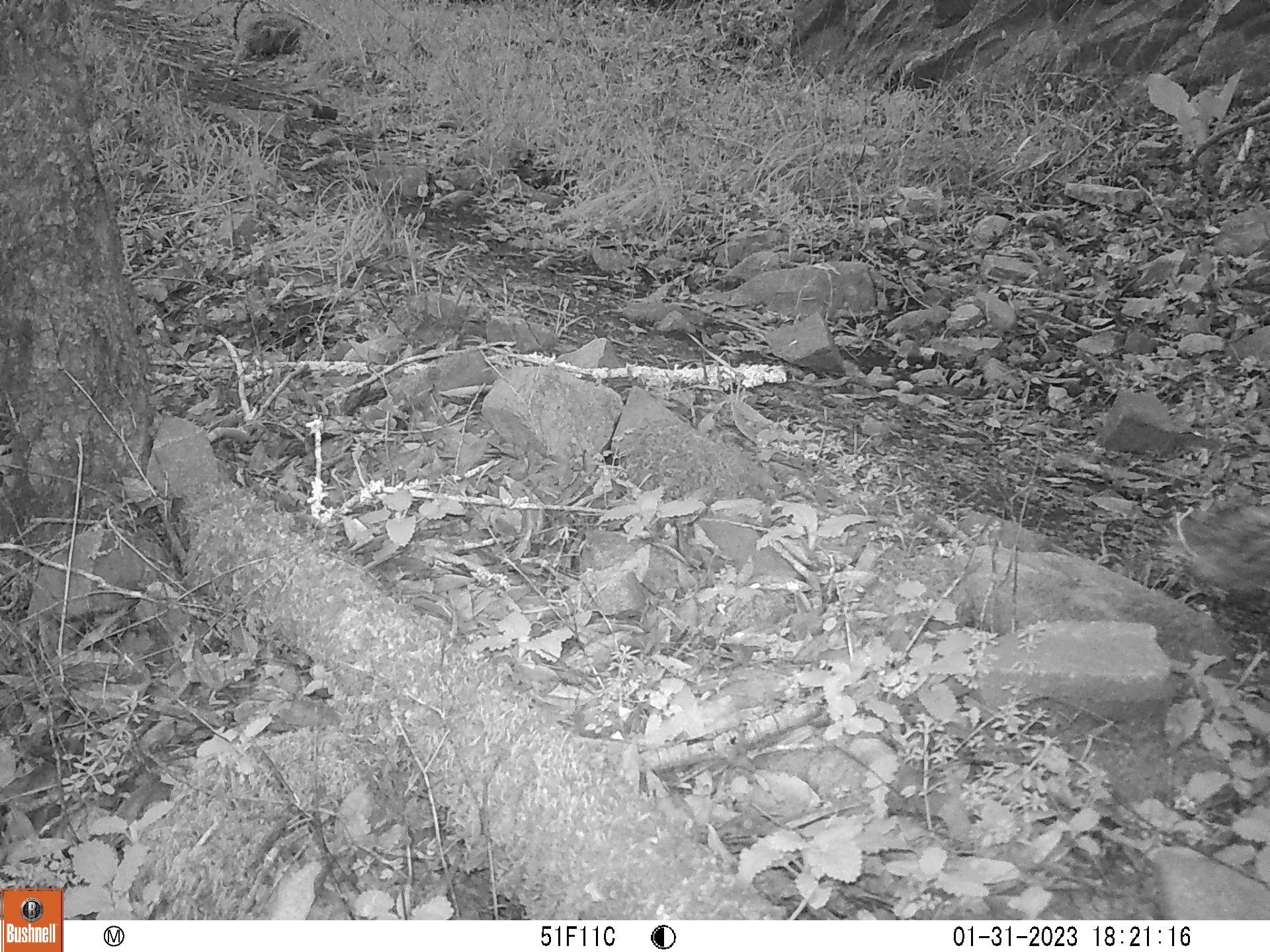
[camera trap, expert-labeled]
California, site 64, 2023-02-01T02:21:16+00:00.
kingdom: Animalia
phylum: Chordata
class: Mammalia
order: Rodentia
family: Sciuridae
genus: Sciurus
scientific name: Sciurus griseus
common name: western gray squirrel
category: western grey squirrel